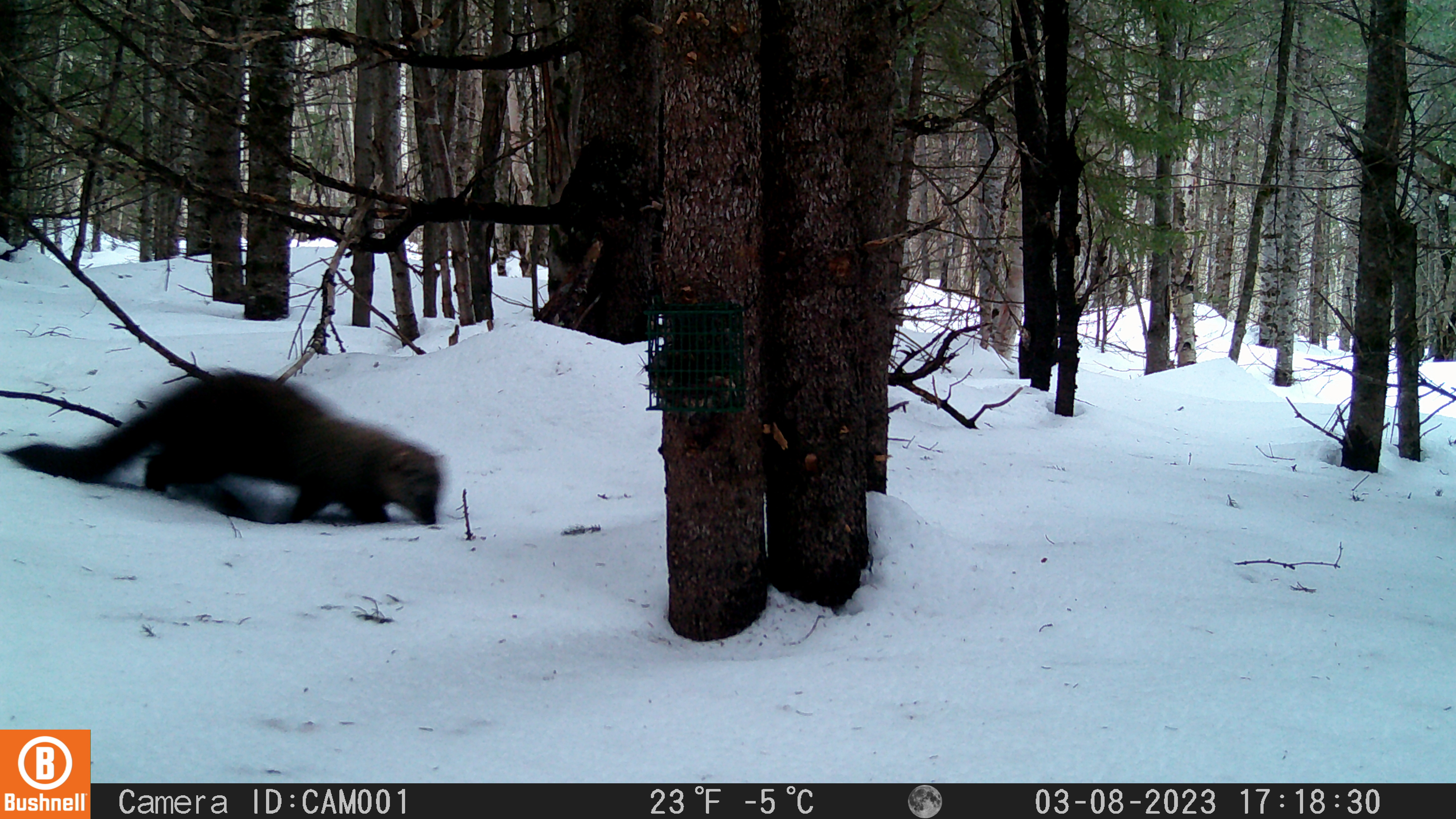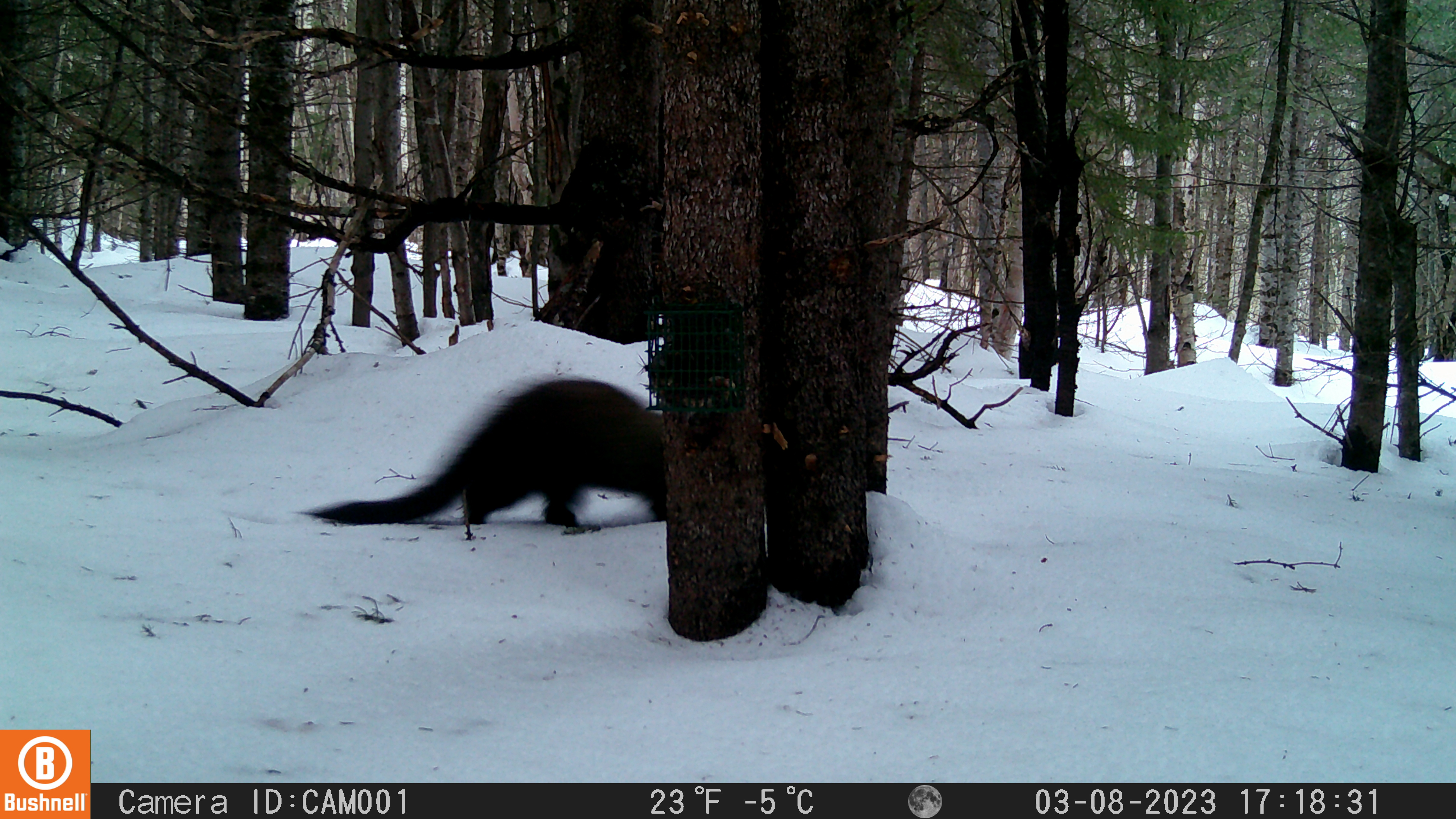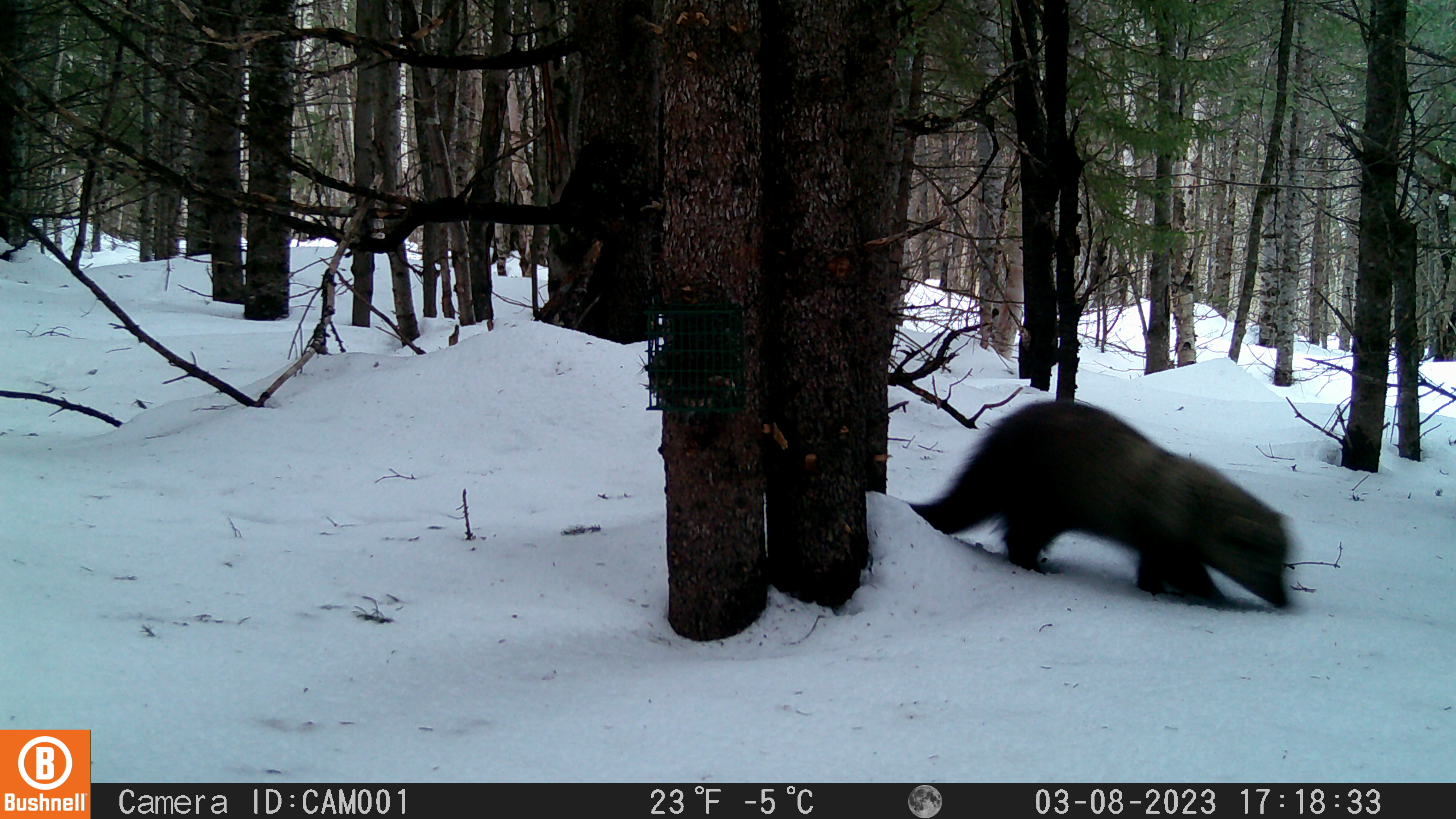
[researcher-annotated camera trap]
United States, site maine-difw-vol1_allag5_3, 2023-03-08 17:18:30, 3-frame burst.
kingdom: Animalia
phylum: Chordata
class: Mammalia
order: Carnivora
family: Mustelidae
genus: Pekania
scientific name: Pekania pennanti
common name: fisher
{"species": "fisher (Pekania pennanti)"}